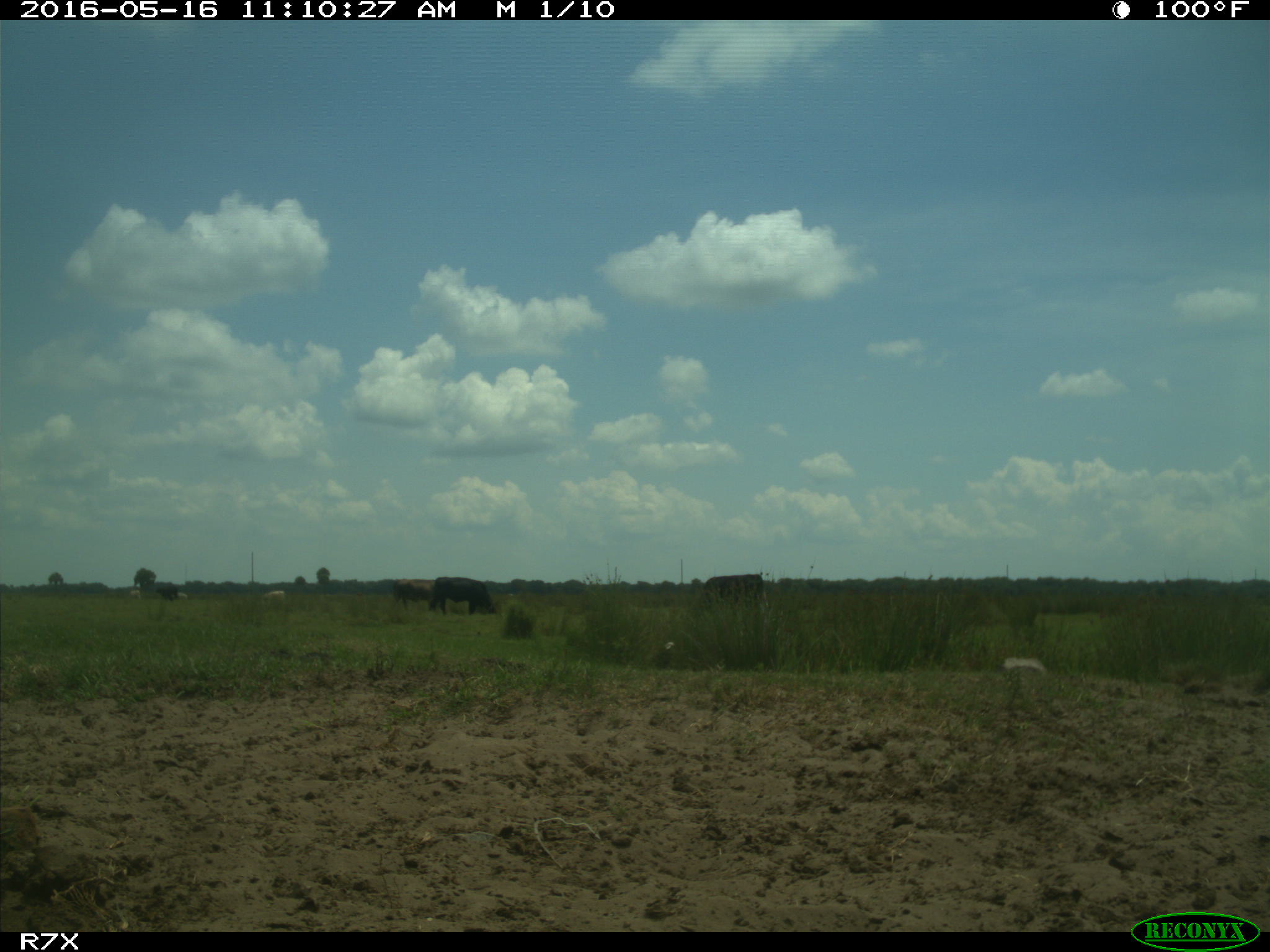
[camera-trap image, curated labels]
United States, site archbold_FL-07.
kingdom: Animalia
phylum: Chordata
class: Mammalia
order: Artiodactyla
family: Bovidae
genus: Bos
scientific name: Bos taurus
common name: domestic cow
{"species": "Bos taurus (domestic cow)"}